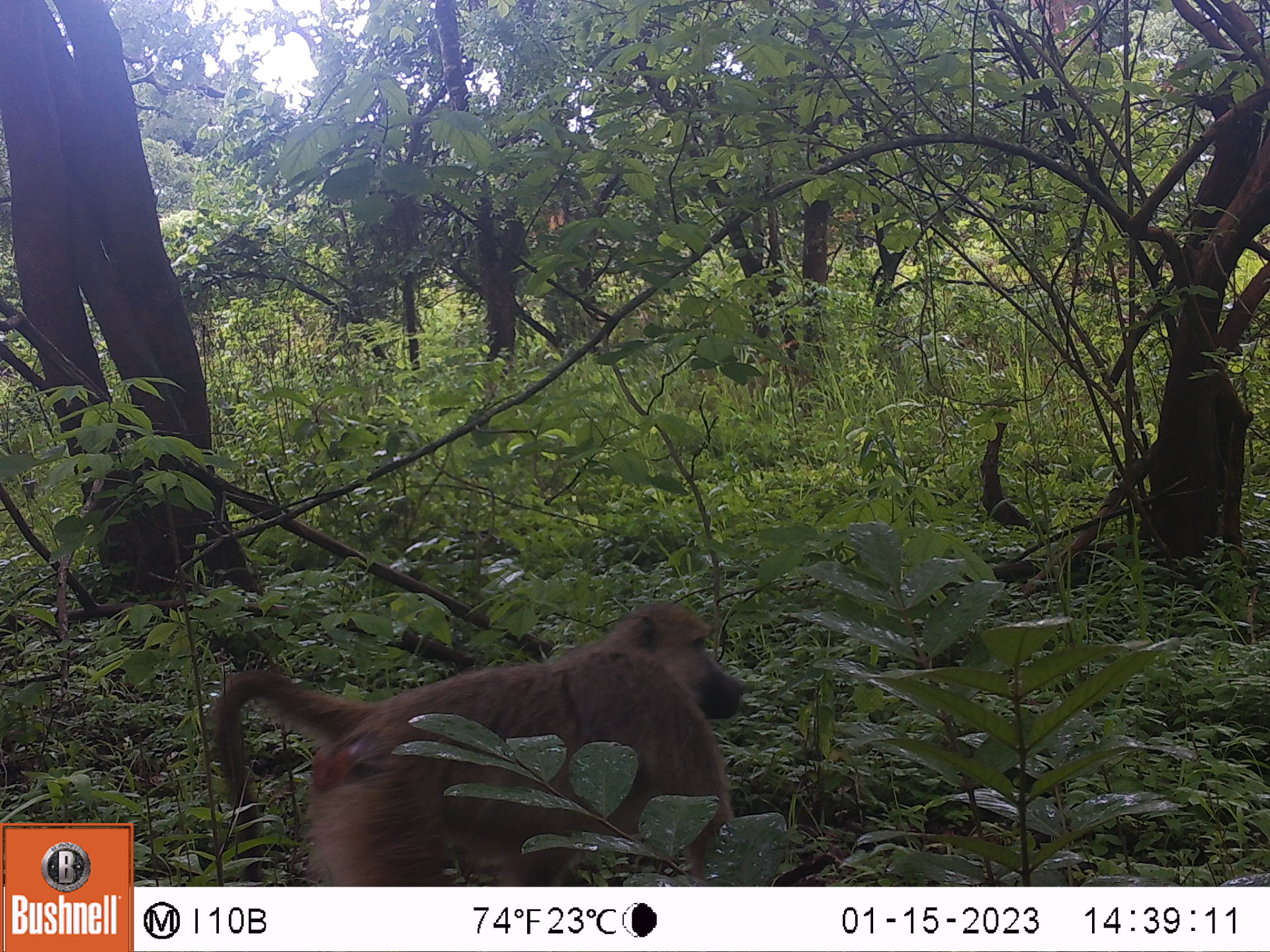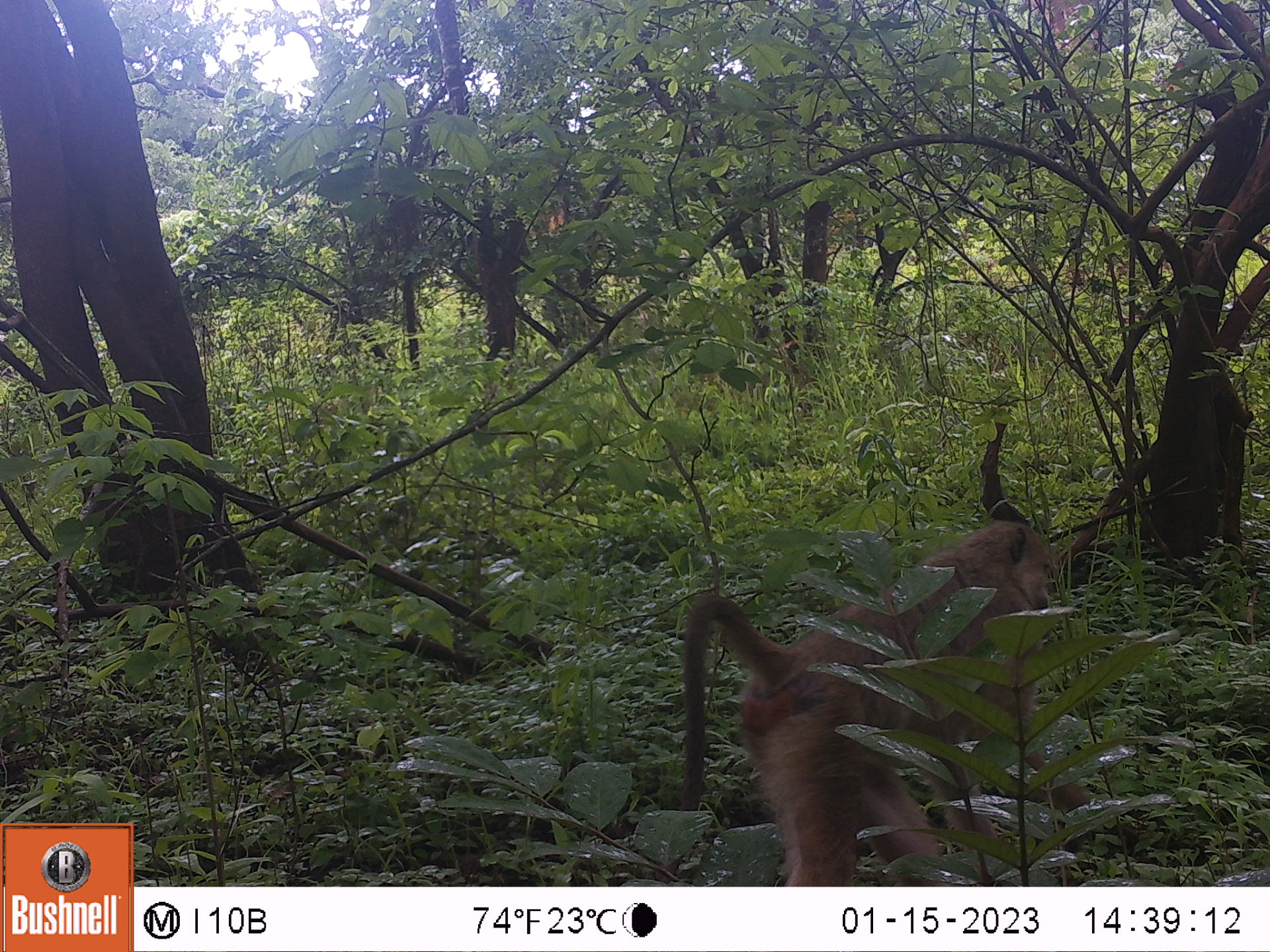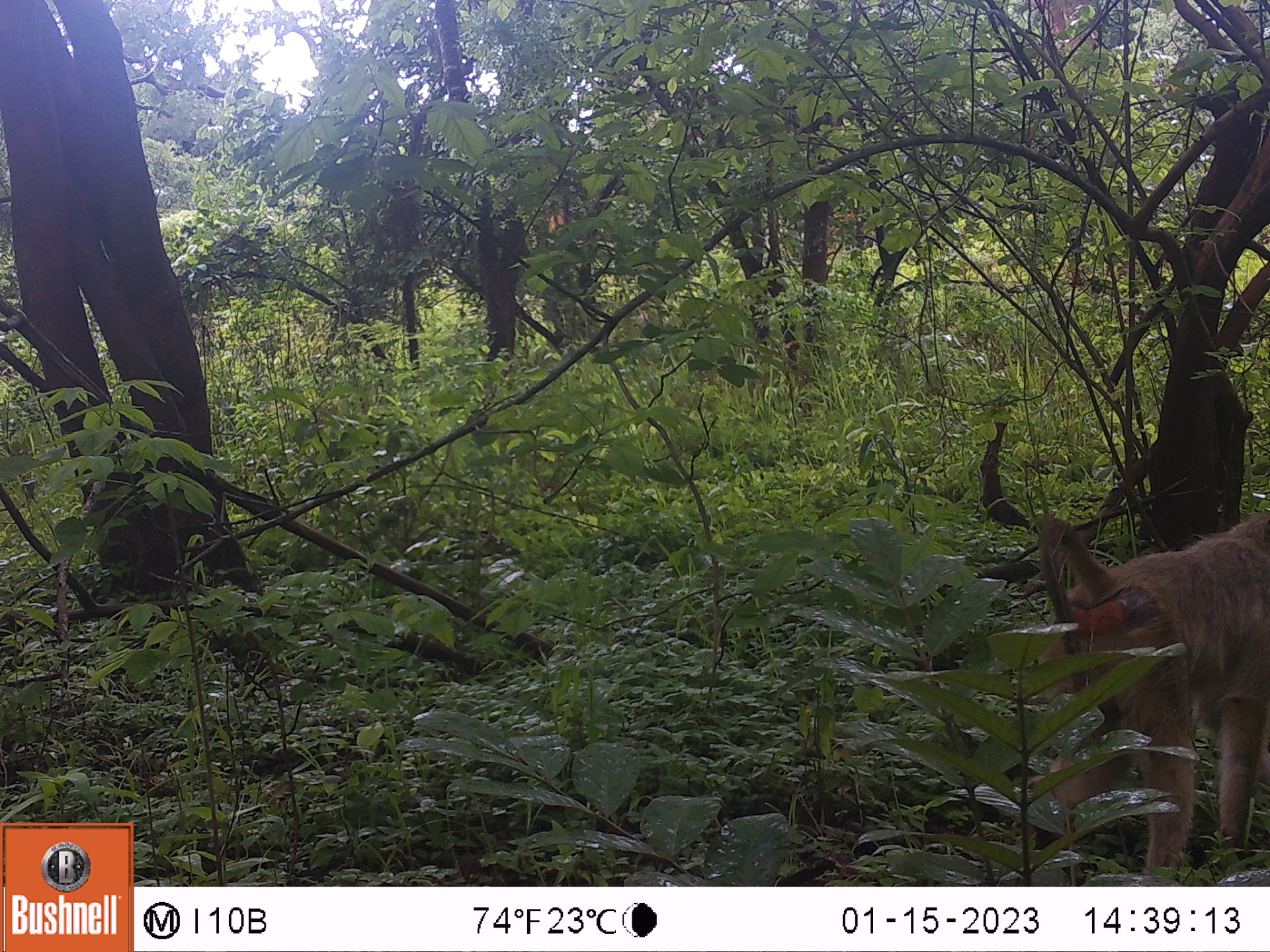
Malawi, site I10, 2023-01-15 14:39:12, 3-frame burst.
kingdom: Animalia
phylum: Chordata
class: Mammalia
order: Primates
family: Cercopithecidae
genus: Papio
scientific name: Papio cynocephalus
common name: yellow baboon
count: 1